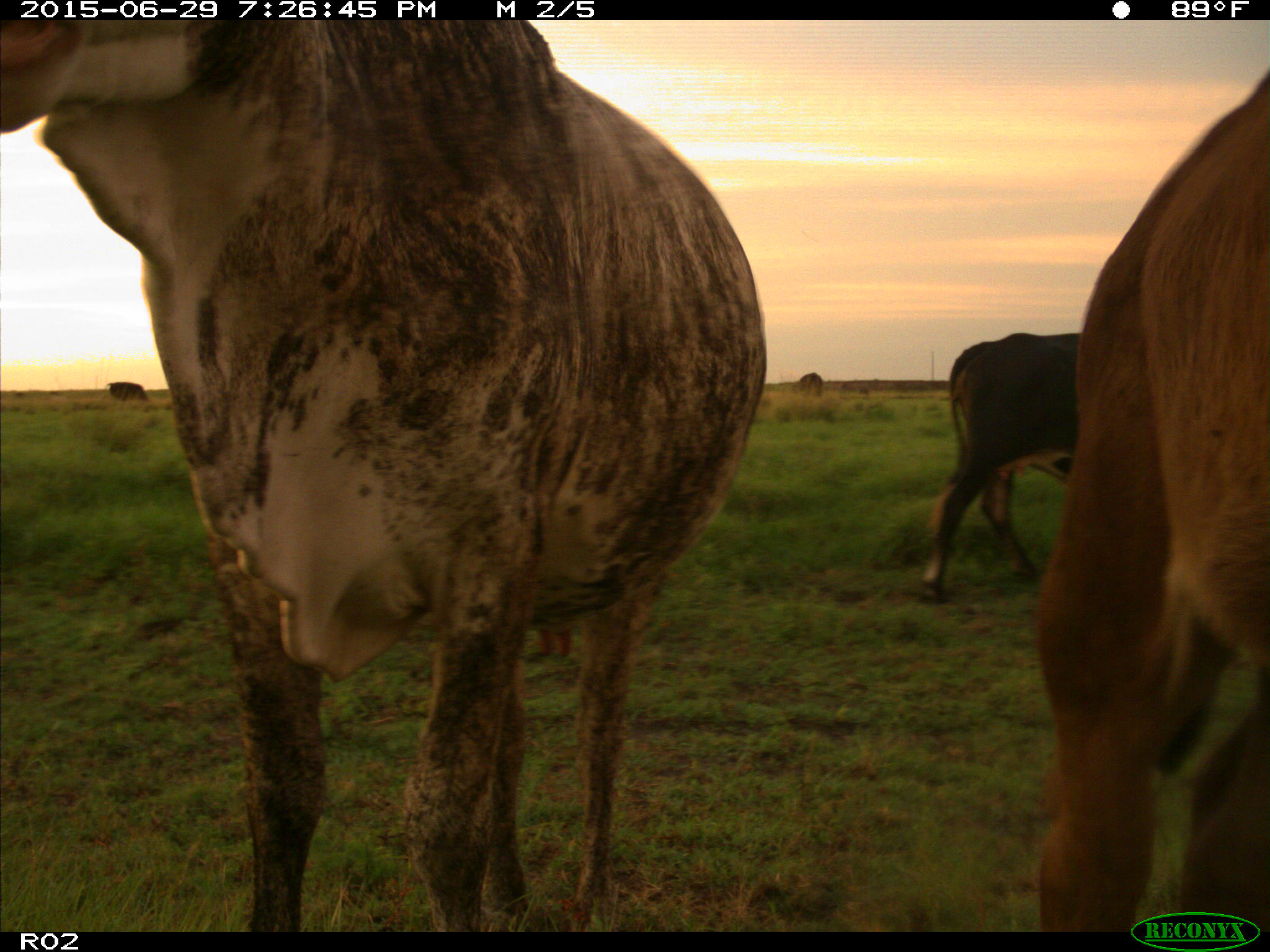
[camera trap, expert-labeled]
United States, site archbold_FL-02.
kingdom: Animalia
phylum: Chordata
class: Mammalia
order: Artiodactyla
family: Bovidae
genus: Bos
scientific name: Bos taurus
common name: domestic cow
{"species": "Bos taurus (domestic cow)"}